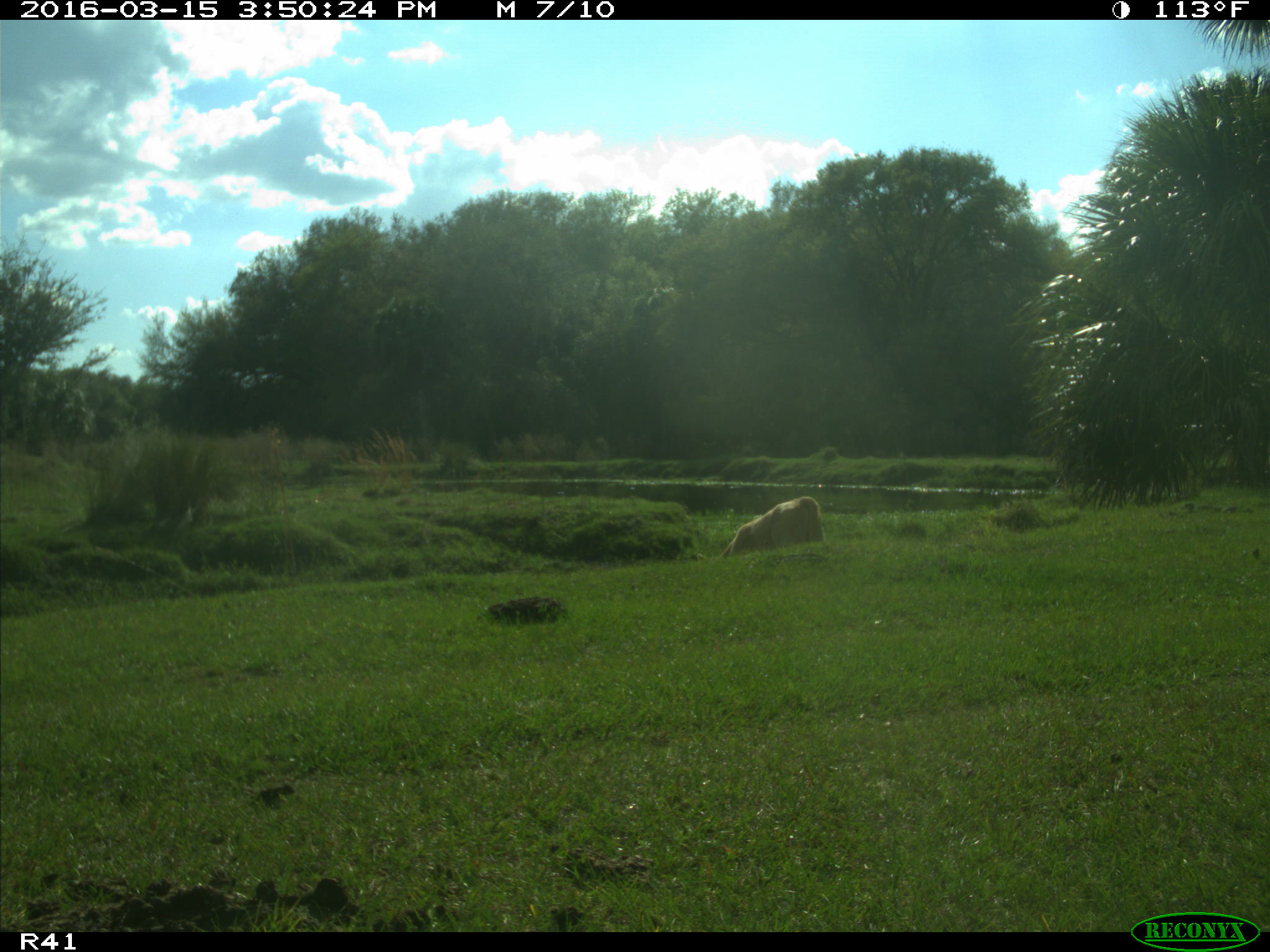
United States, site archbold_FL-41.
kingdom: Animalia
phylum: Chordata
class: Mammalia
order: Artiodactyla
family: Bovidae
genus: Bos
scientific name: Bos taurus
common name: domestic cow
Bos taurus (domestic cow).